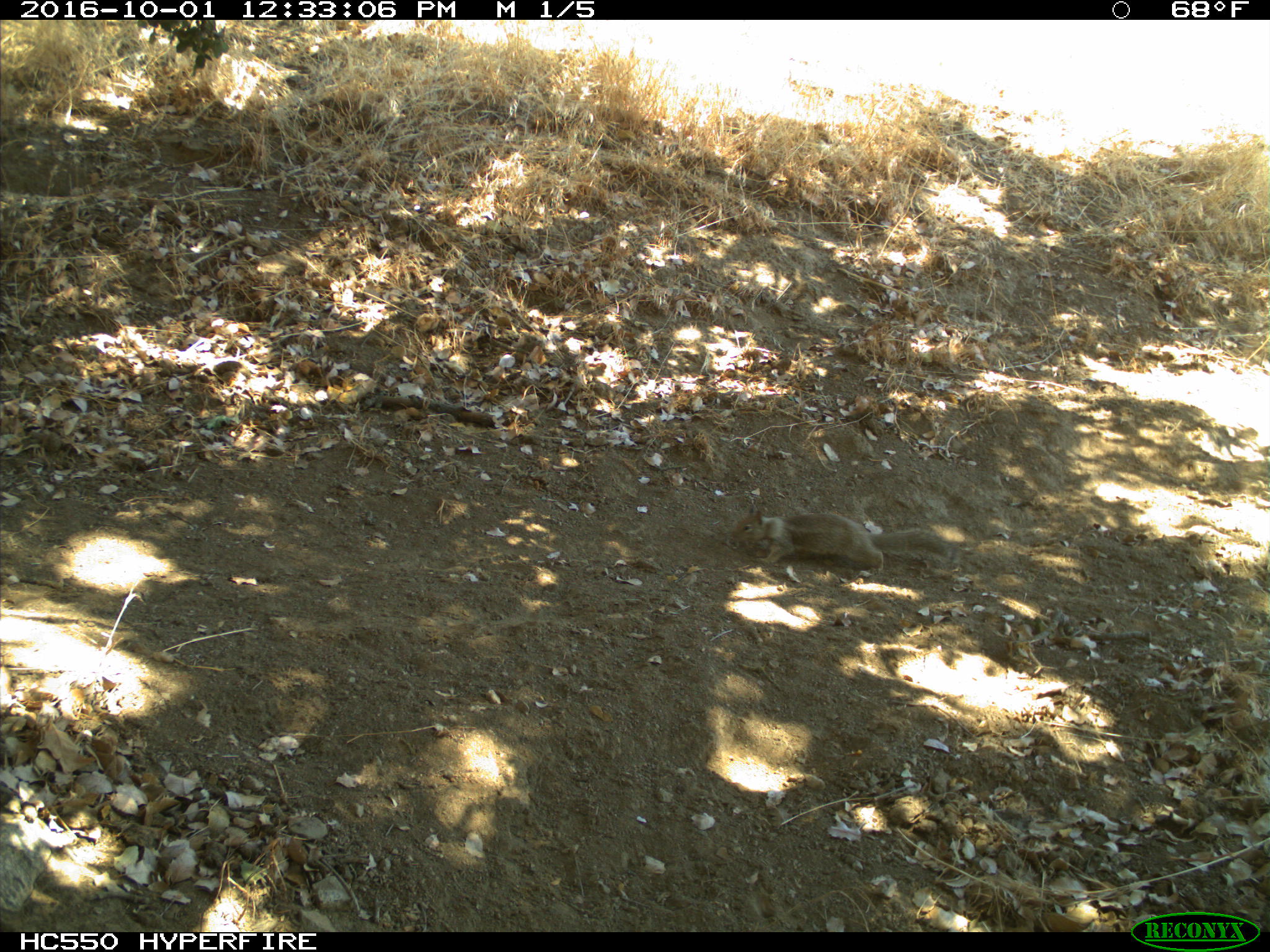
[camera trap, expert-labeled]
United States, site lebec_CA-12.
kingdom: Animalia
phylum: Chordata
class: Mammalia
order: Rodentia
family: Sciuridae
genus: Otospermophilus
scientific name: Otospermophilus beecheyi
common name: california ground squirrel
Otospermophilus beecheyi (california ground squirrel).